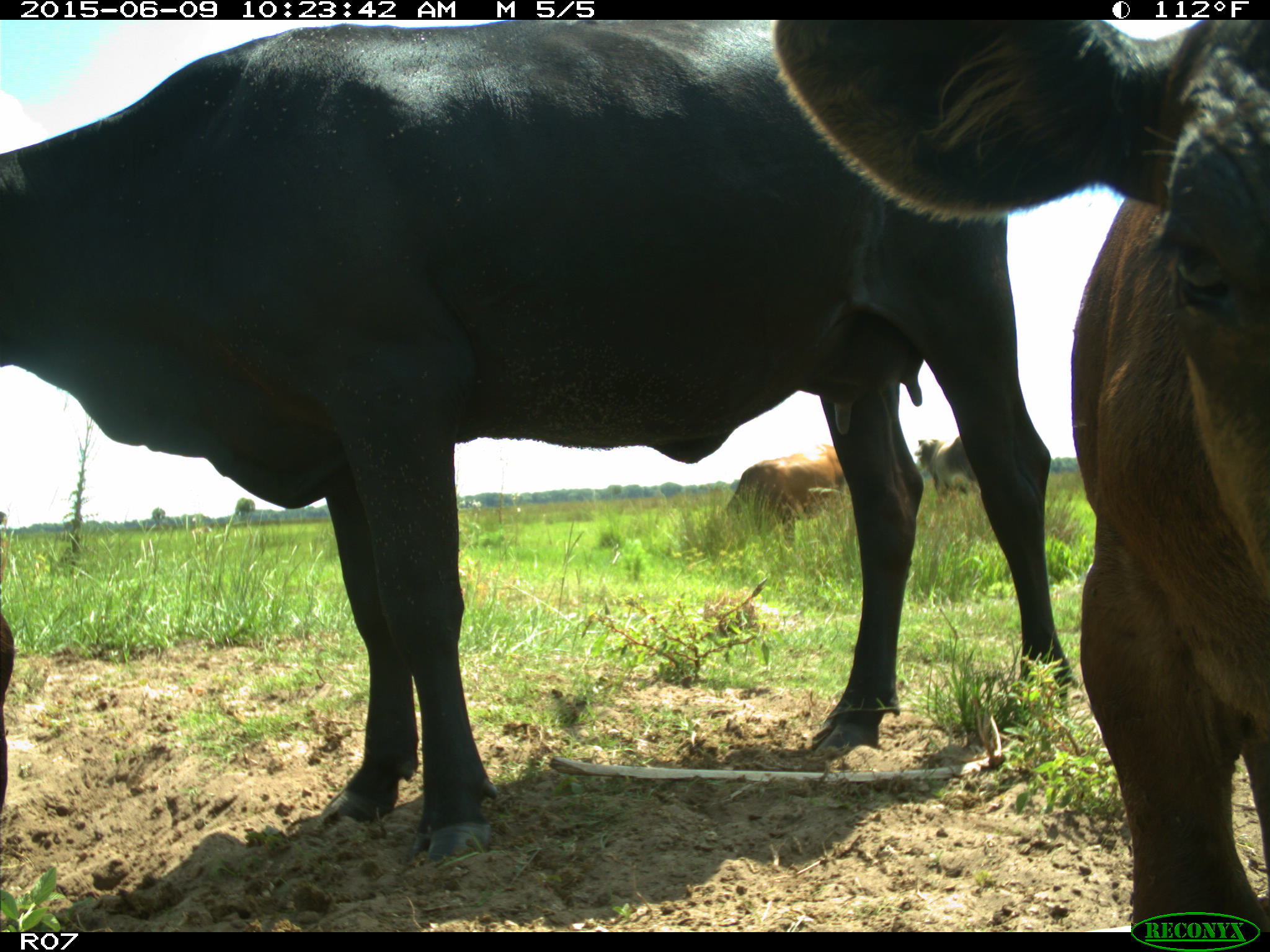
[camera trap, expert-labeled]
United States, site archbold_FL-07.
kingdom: Animalia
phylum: Chordata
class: Mammalia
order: Artiodactyla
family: Bovidae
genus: Bos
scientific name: Bos taurus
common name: domestic cow